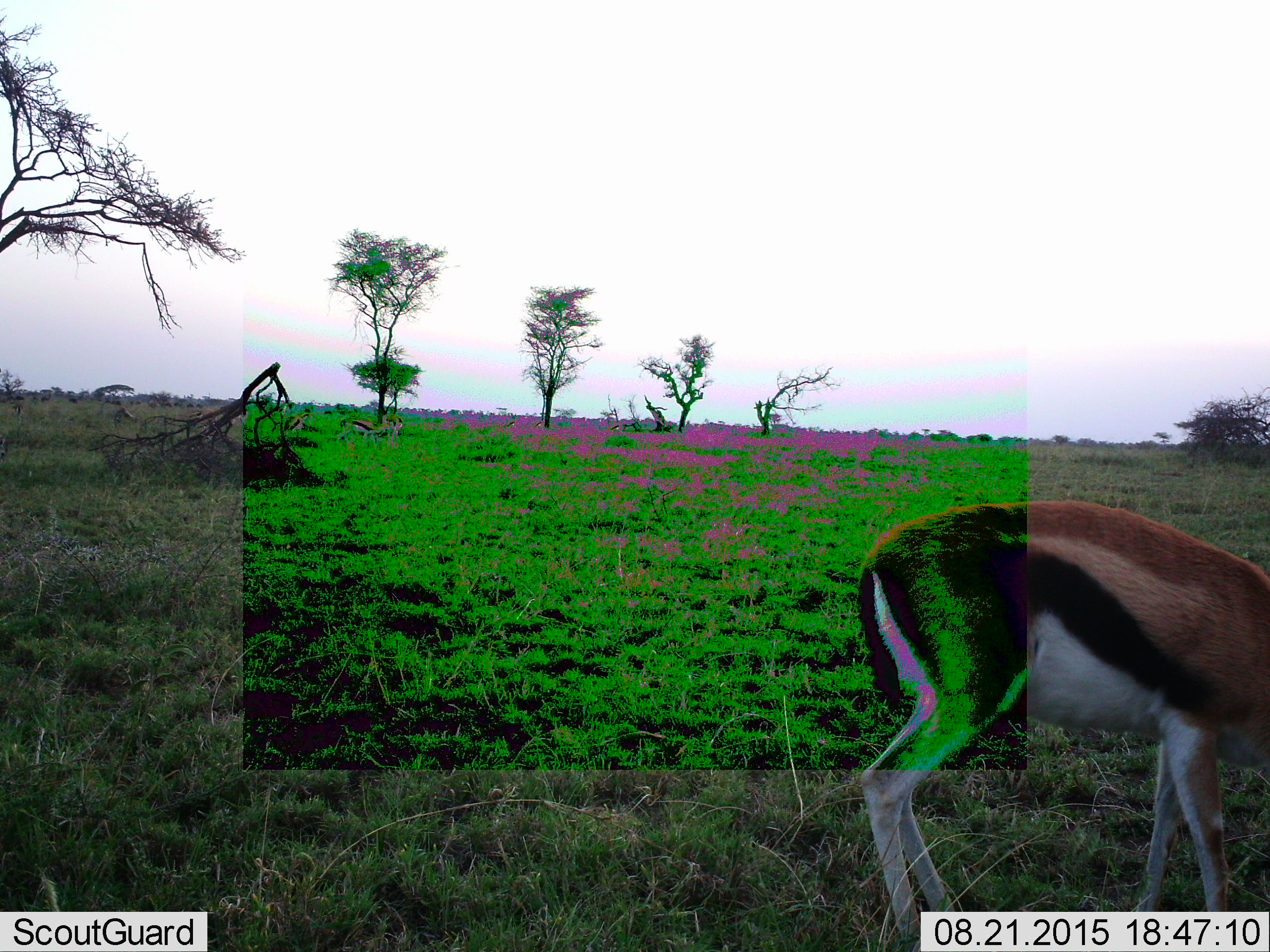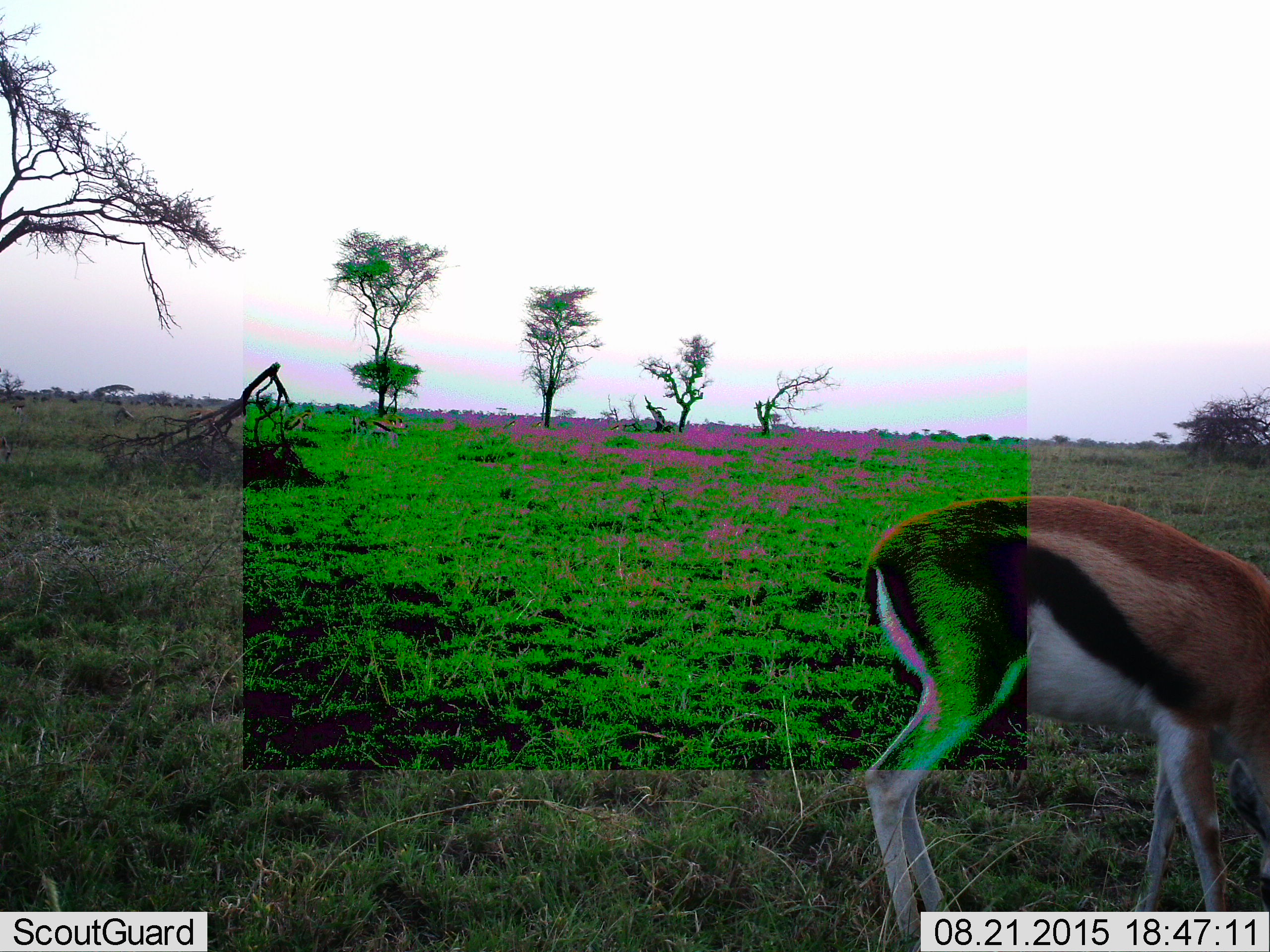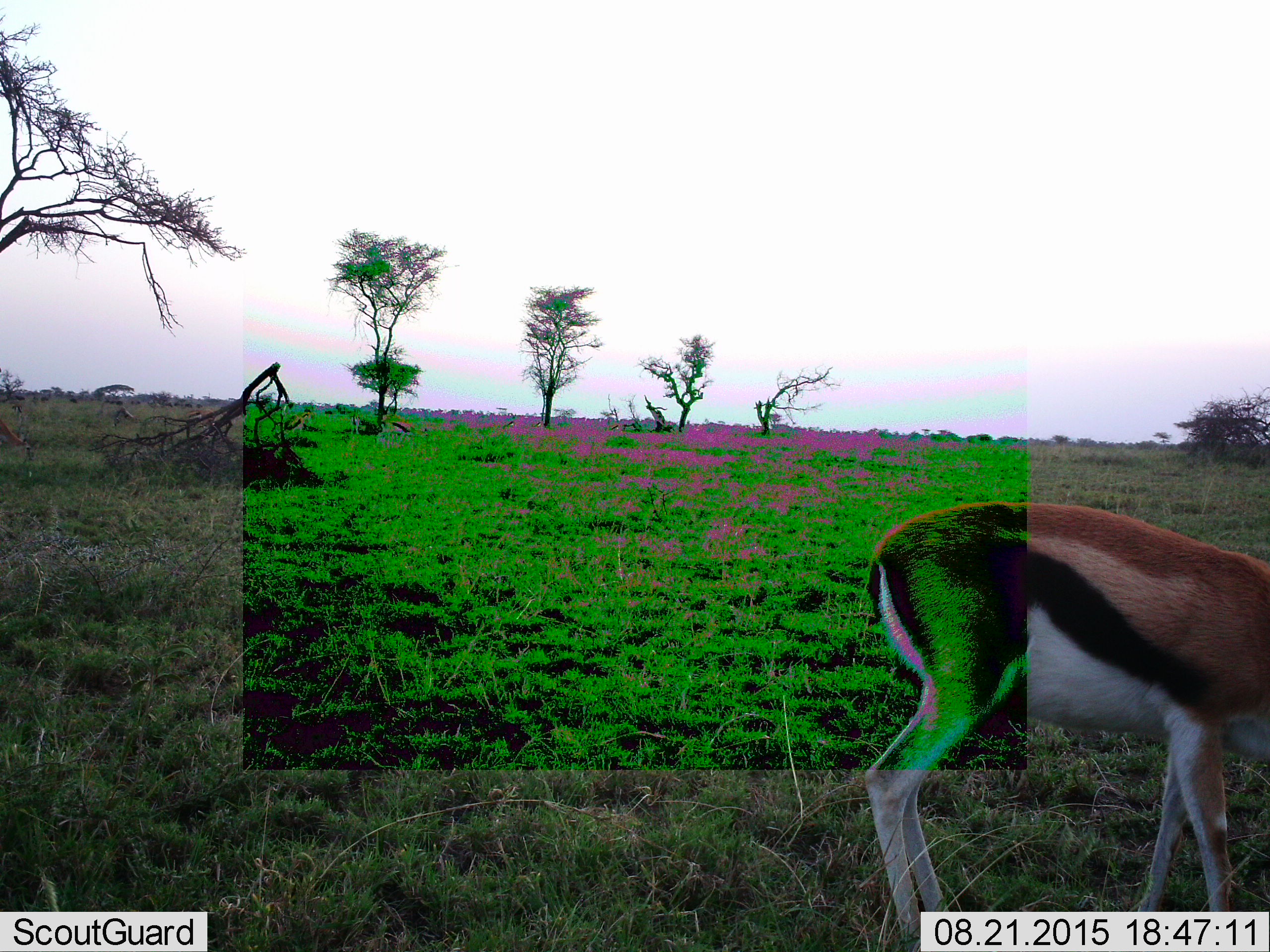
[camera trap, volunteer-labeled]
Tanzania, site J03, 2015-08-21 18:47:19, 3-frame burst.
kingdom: Animalia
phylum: Chordata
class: Mammalia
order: Artiodactyla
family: Bovidae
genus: Eudorcas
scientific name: Eudorcas thomsonii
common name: thomson's gazelle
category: gazellethomsons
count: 8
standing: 25%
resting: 0%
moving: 62%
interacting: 0%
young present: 0%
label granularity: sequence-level